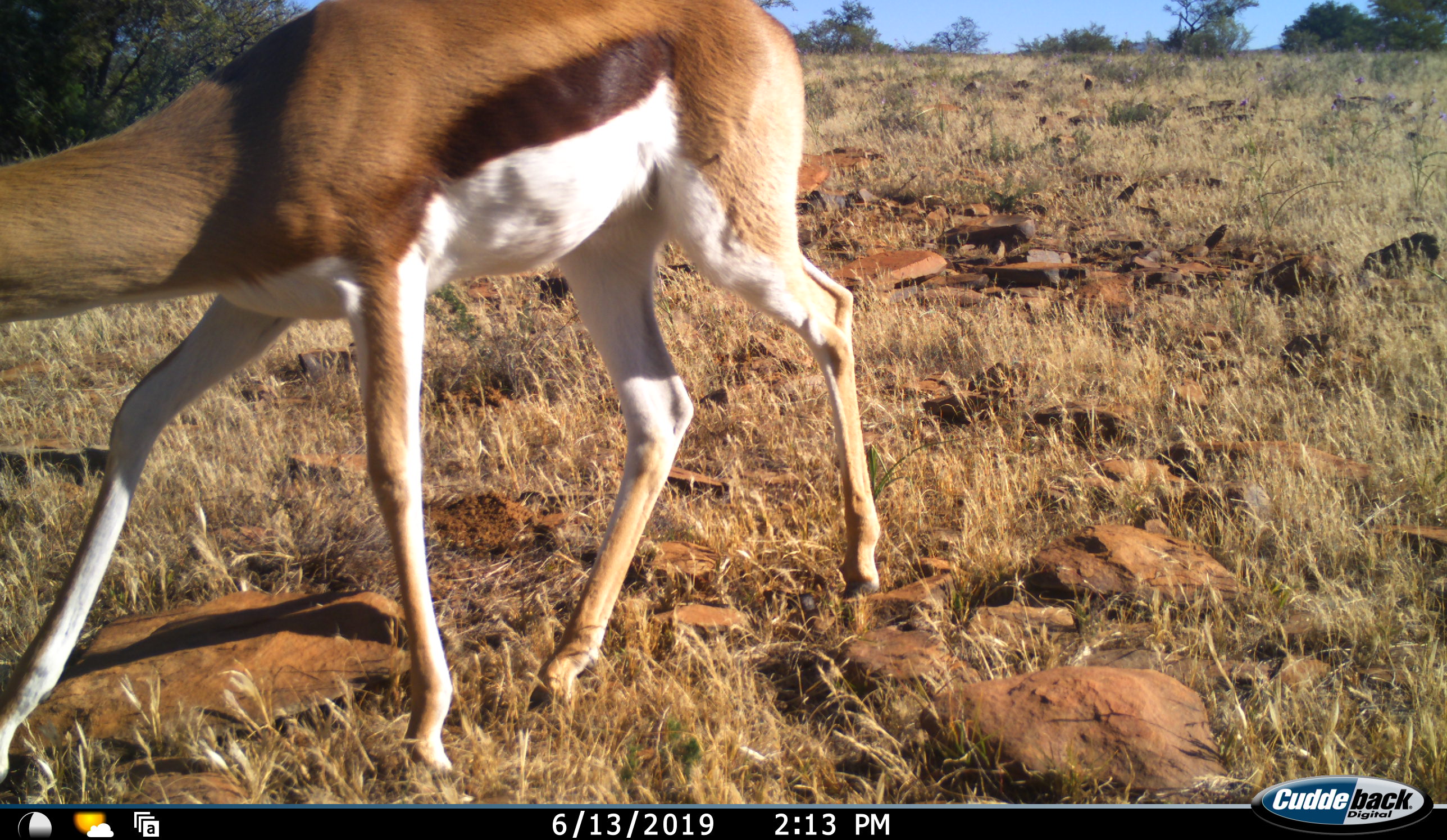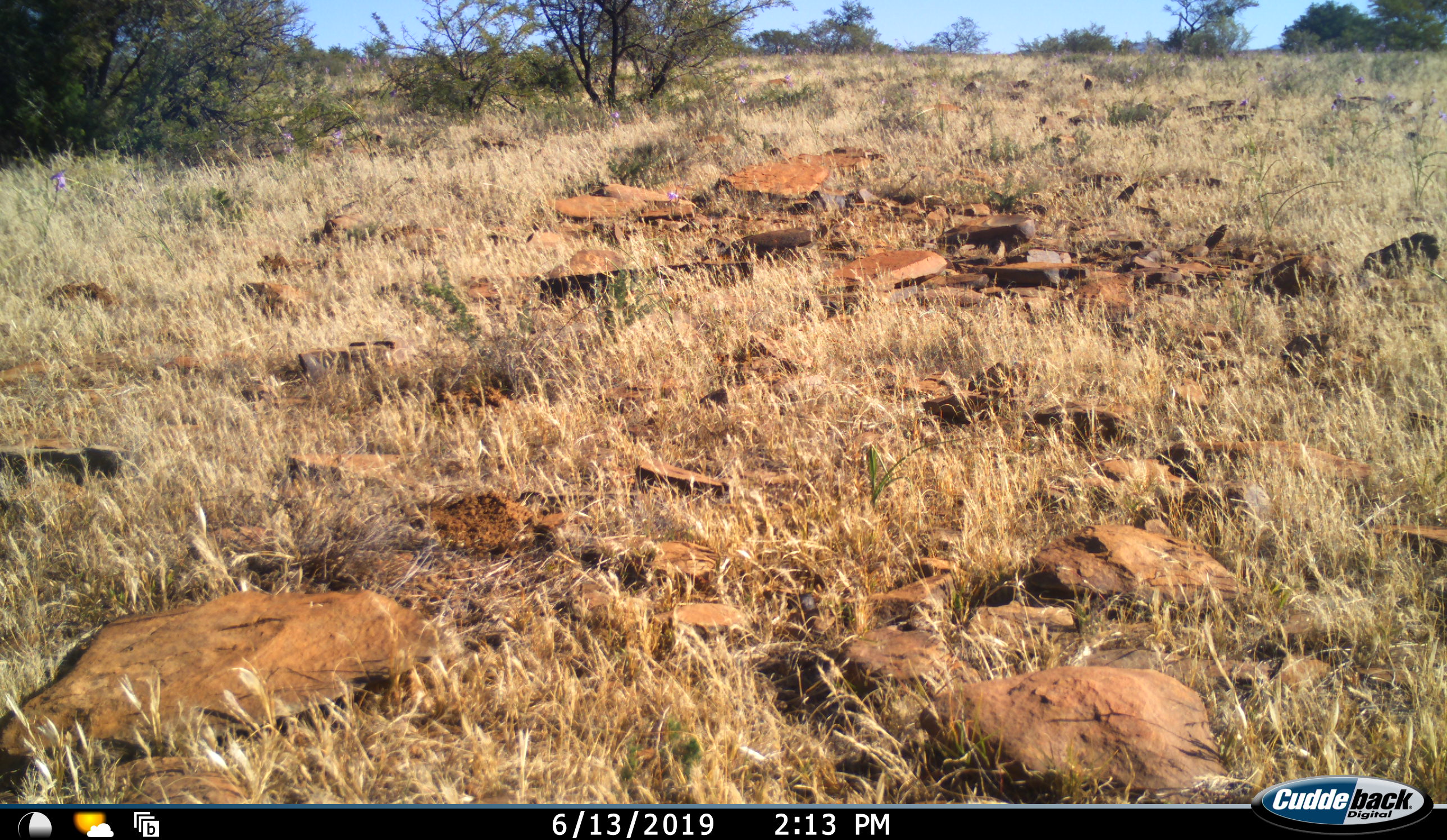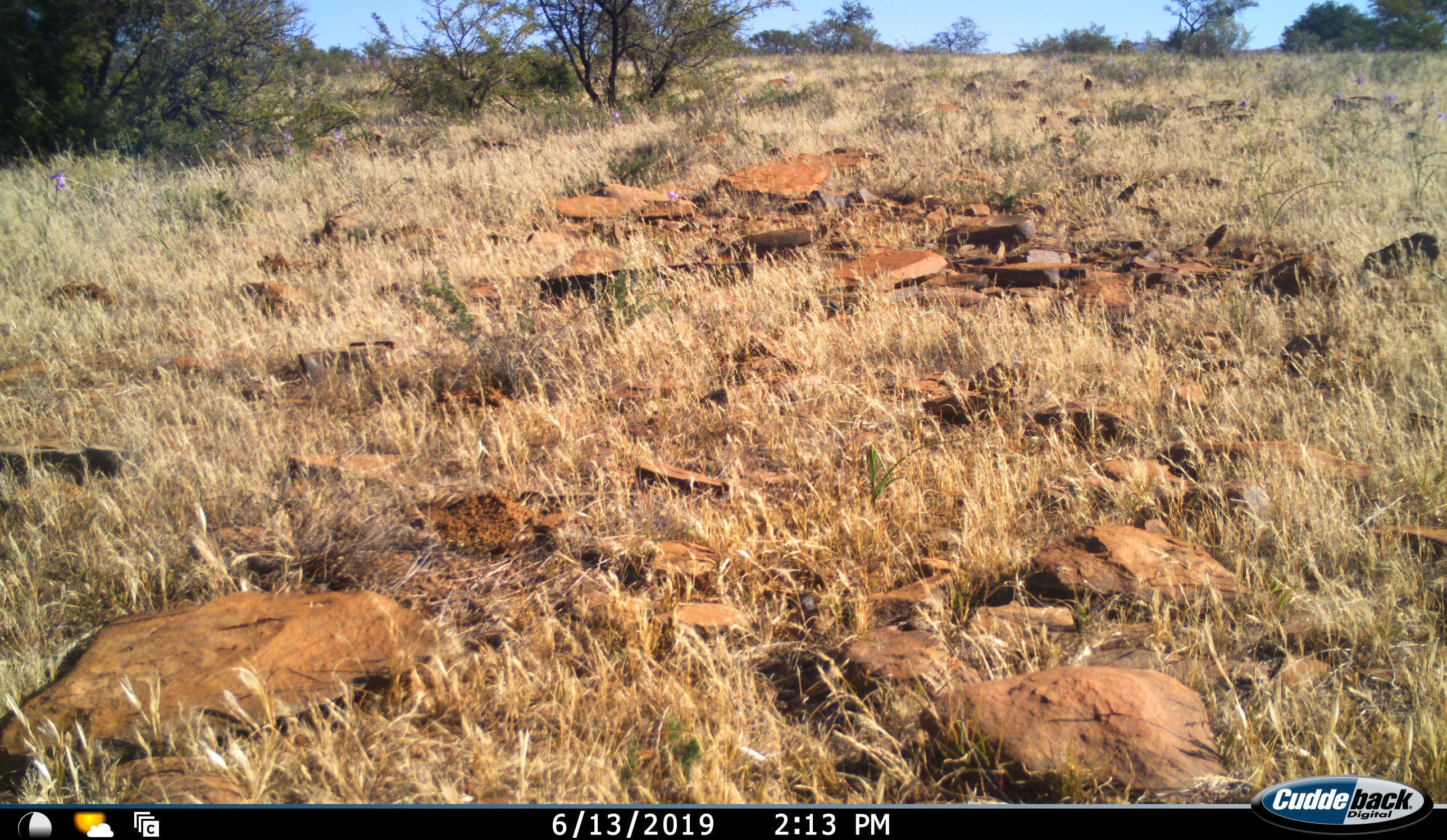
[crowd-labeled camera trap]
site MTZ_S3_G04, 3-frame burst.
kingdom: Animalia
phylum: Chordata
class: Mammalia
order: Artiodactyla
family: Bovidae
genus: Antidorcas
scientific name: Antidorcas marsupialis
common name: springbok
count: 1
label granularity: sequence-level